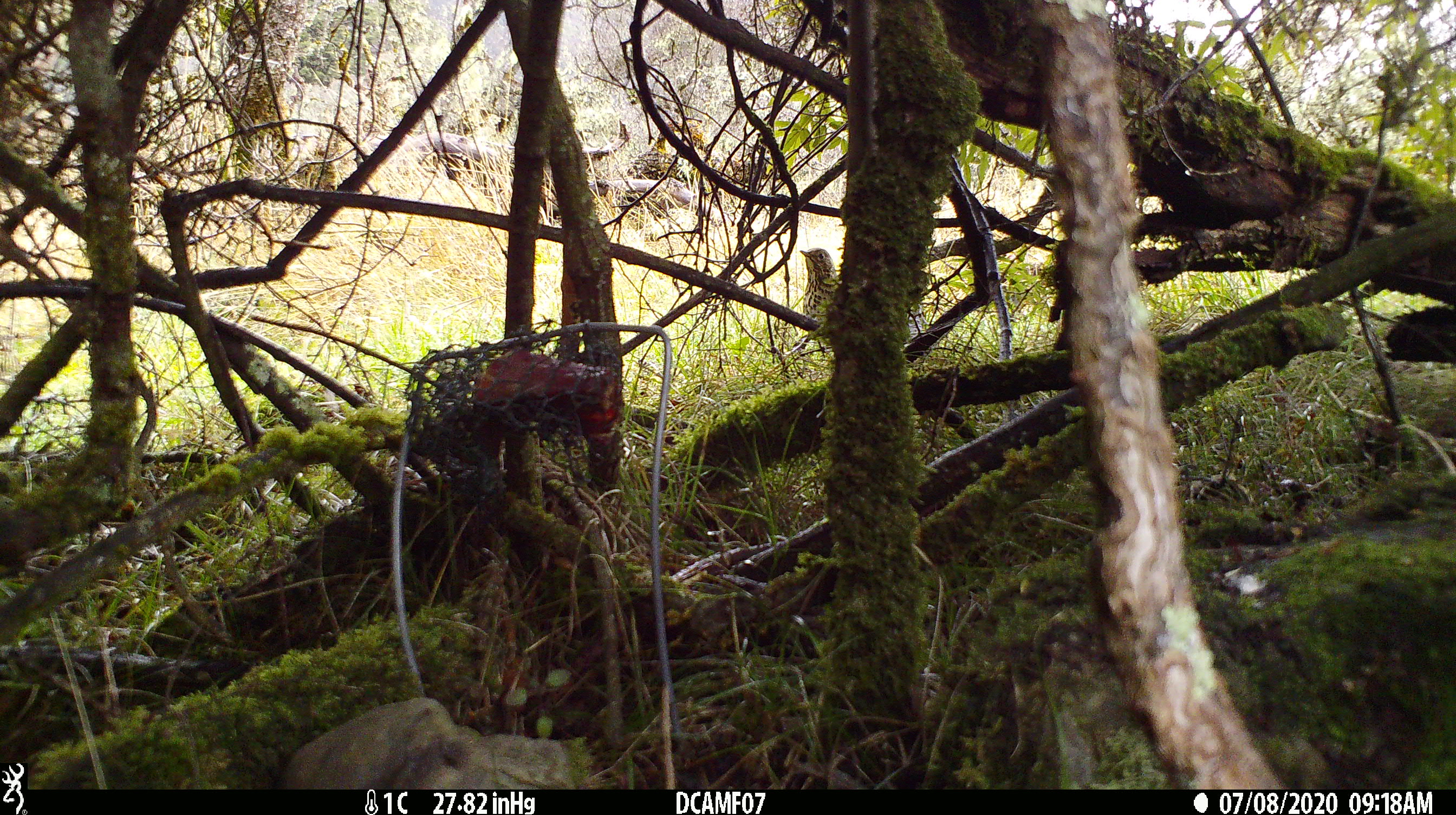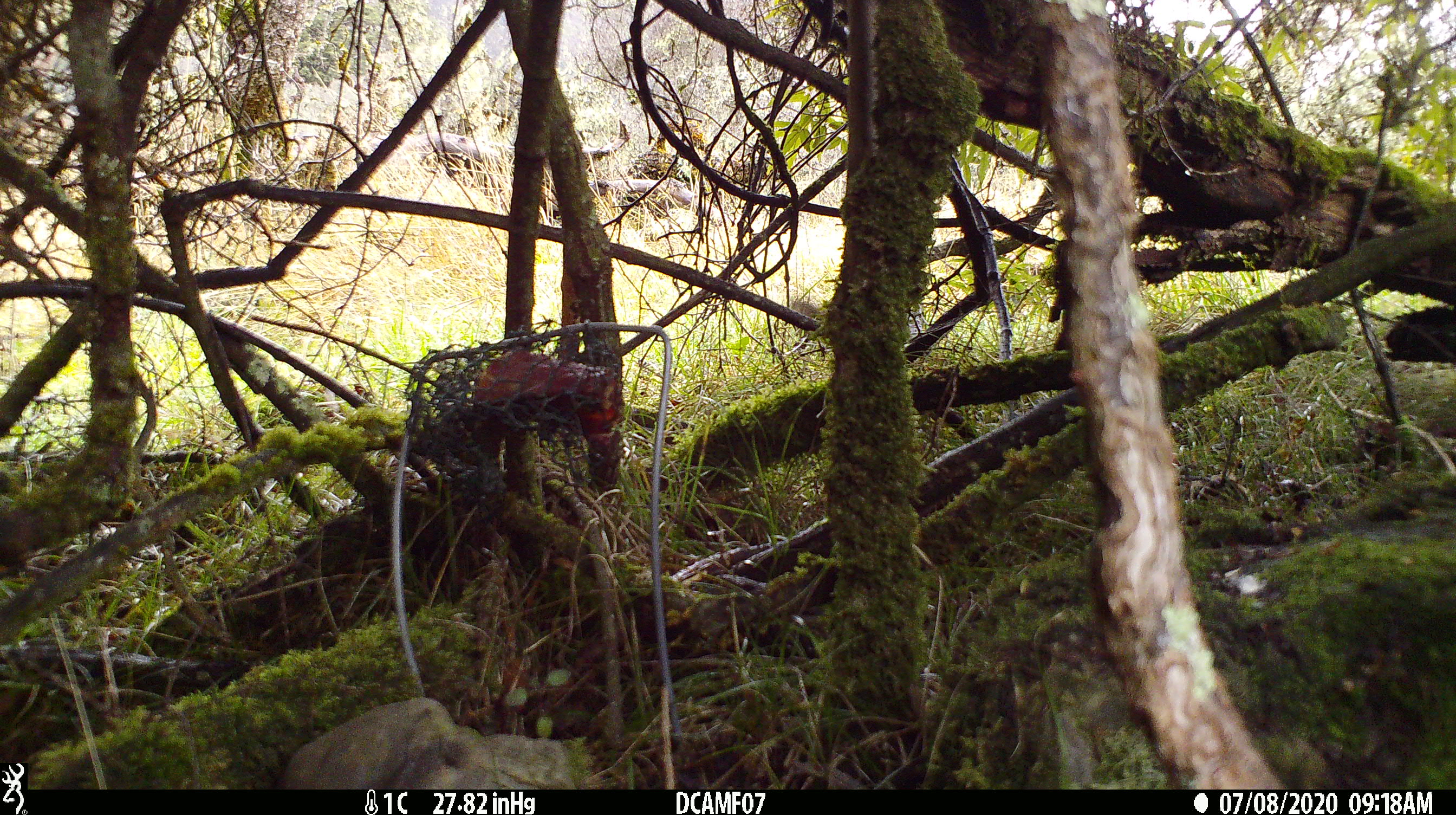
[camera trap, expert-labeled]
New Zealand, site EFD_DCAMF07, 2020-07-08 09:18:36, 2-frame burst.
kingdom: Animalia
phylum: Chordata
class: Aves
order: Passeriformes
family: Turdidae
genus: Turdus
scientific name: Turdus philomelos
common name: song thrush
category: thrush